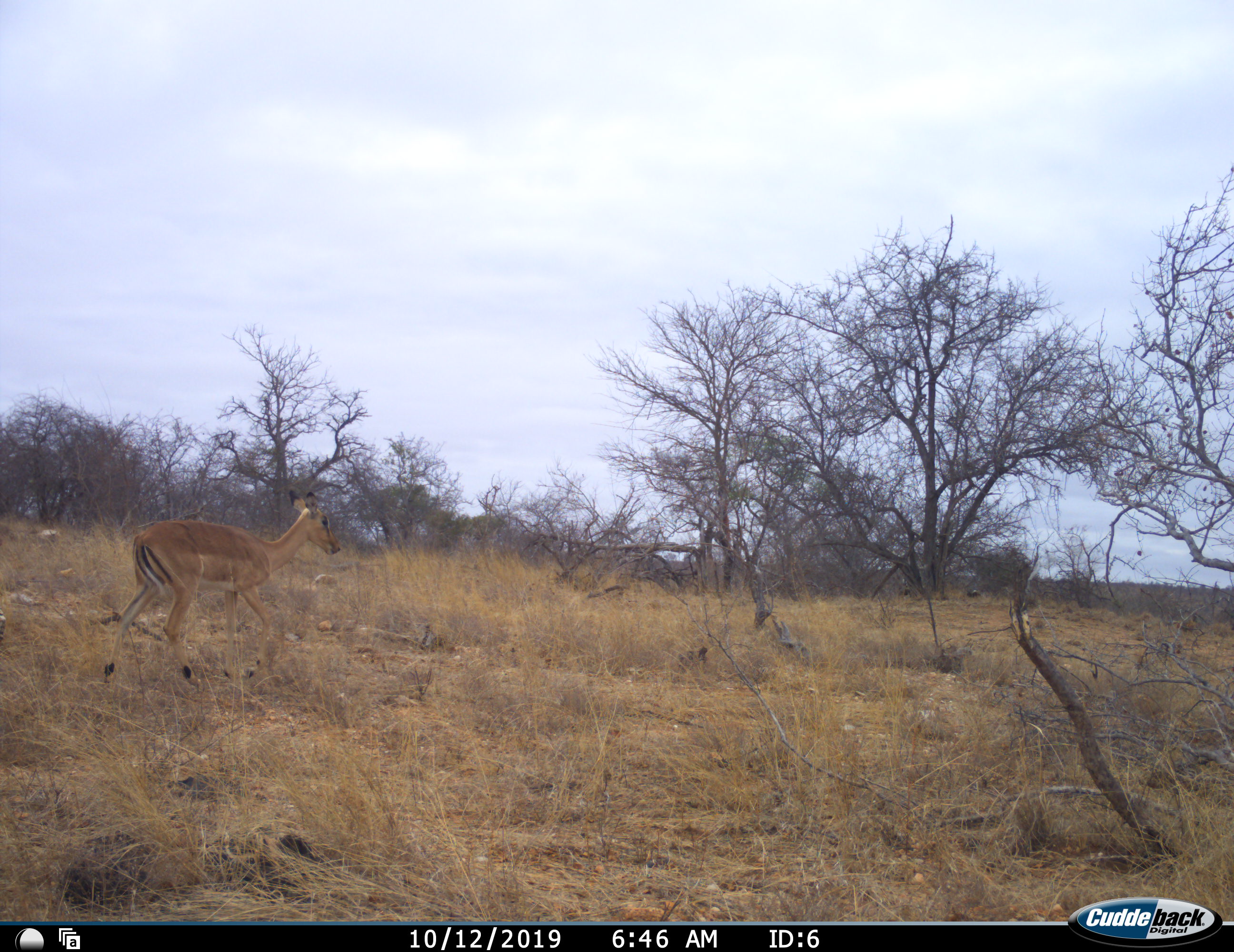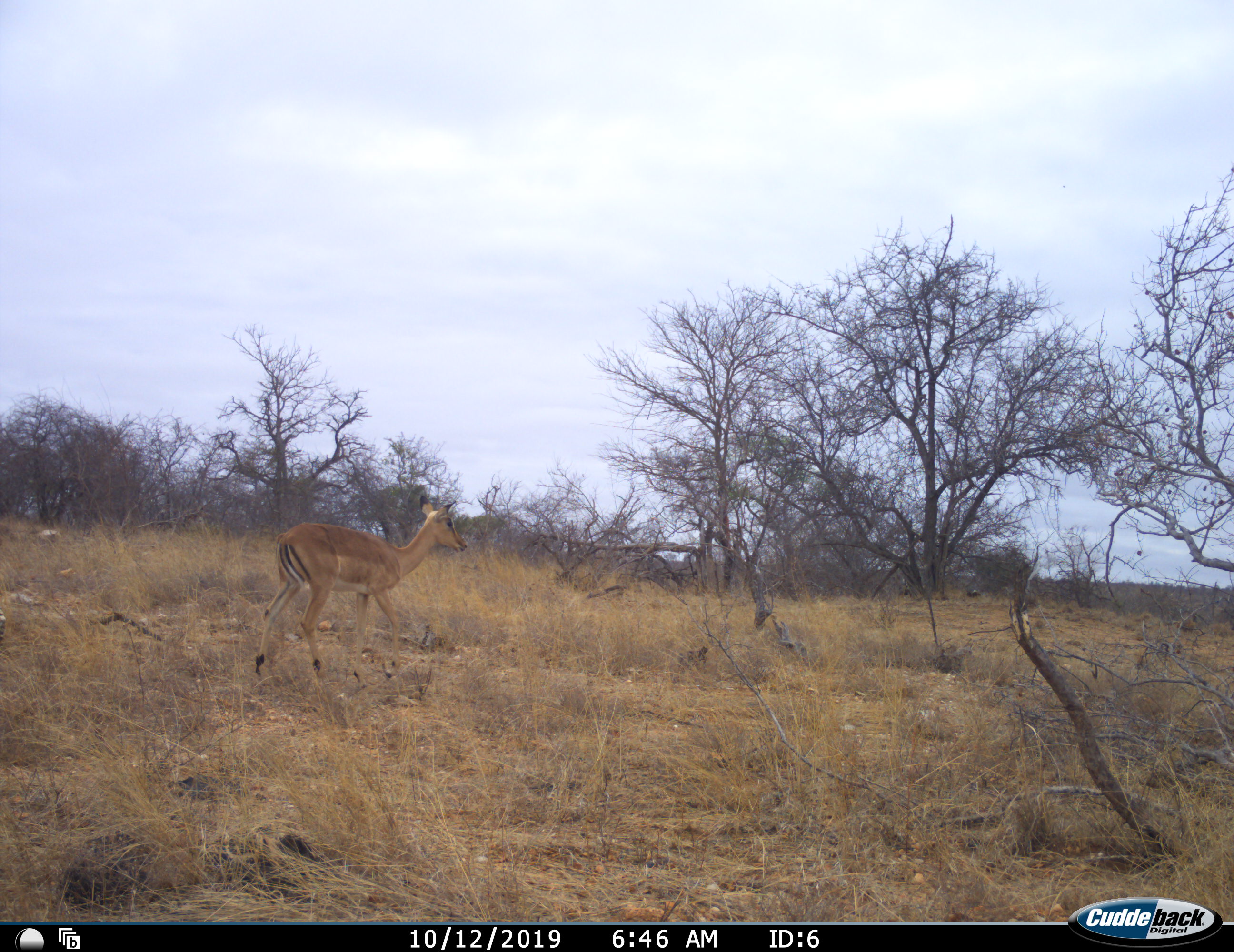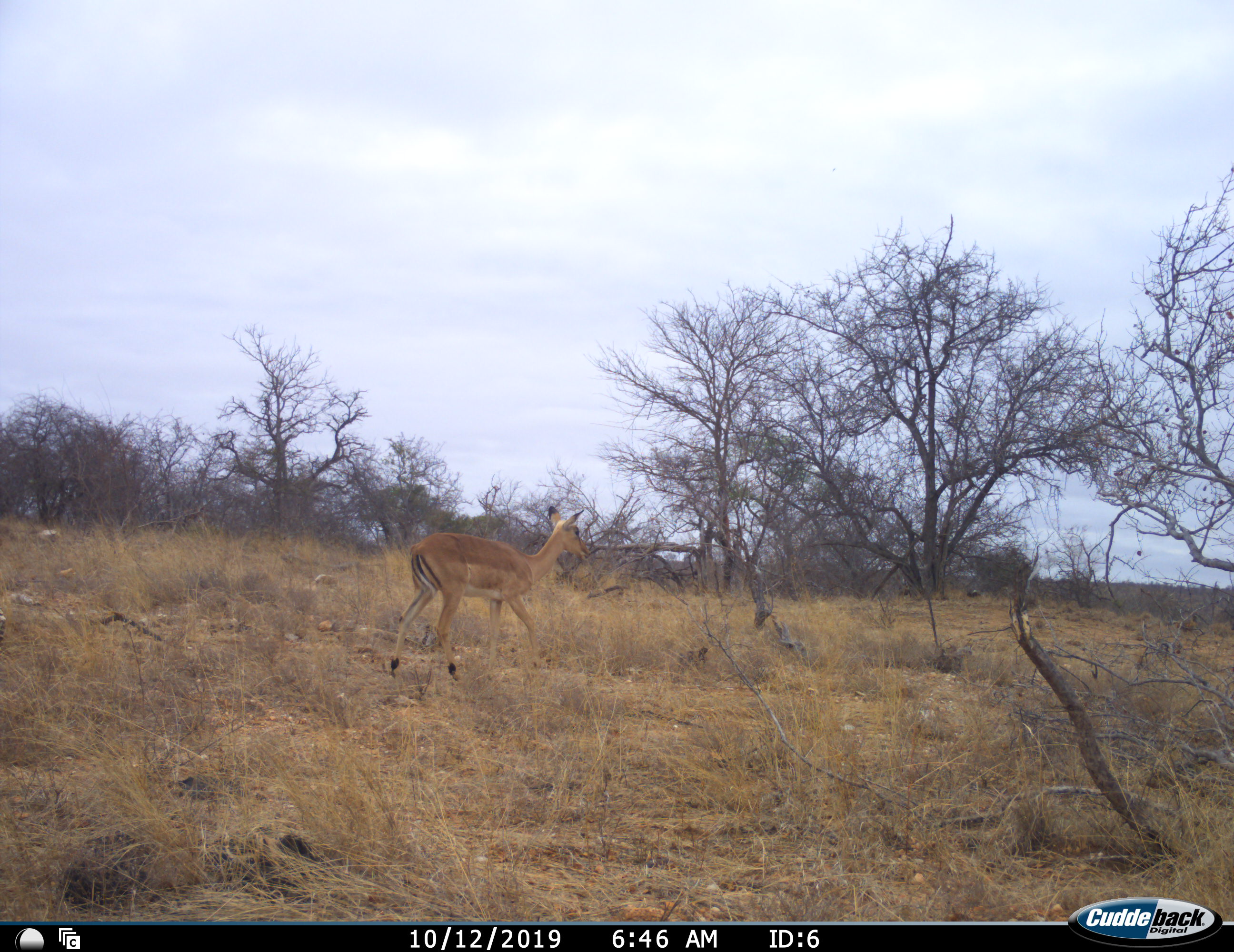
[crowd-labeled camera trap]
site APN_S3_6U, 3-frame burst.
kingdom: Animalia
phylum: Chordata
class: Mammalia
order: Artiodactyla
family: Bovidae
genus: Aepyceros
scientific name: Aepyceros melampus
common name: impala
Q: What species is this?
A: Impala (Aepyceros melampus).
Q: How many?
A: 1.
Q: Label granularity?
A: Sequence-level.